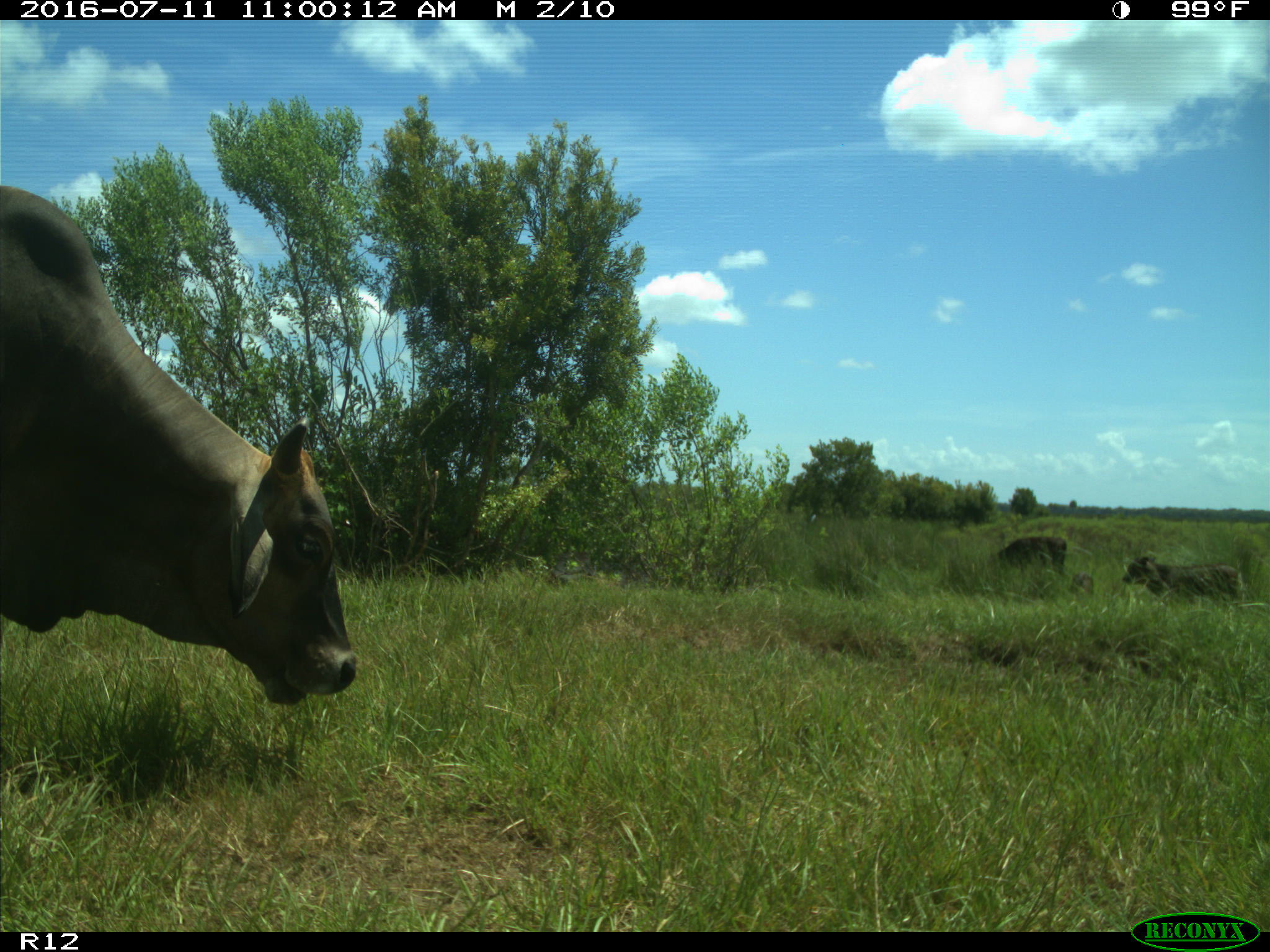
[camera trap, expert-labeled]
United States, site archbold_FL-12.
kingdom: Animalia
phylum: Chordata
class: Mammalia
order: Artiodactyla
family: Bovidae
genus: Bos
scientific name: Bos taurus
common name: domestic cow